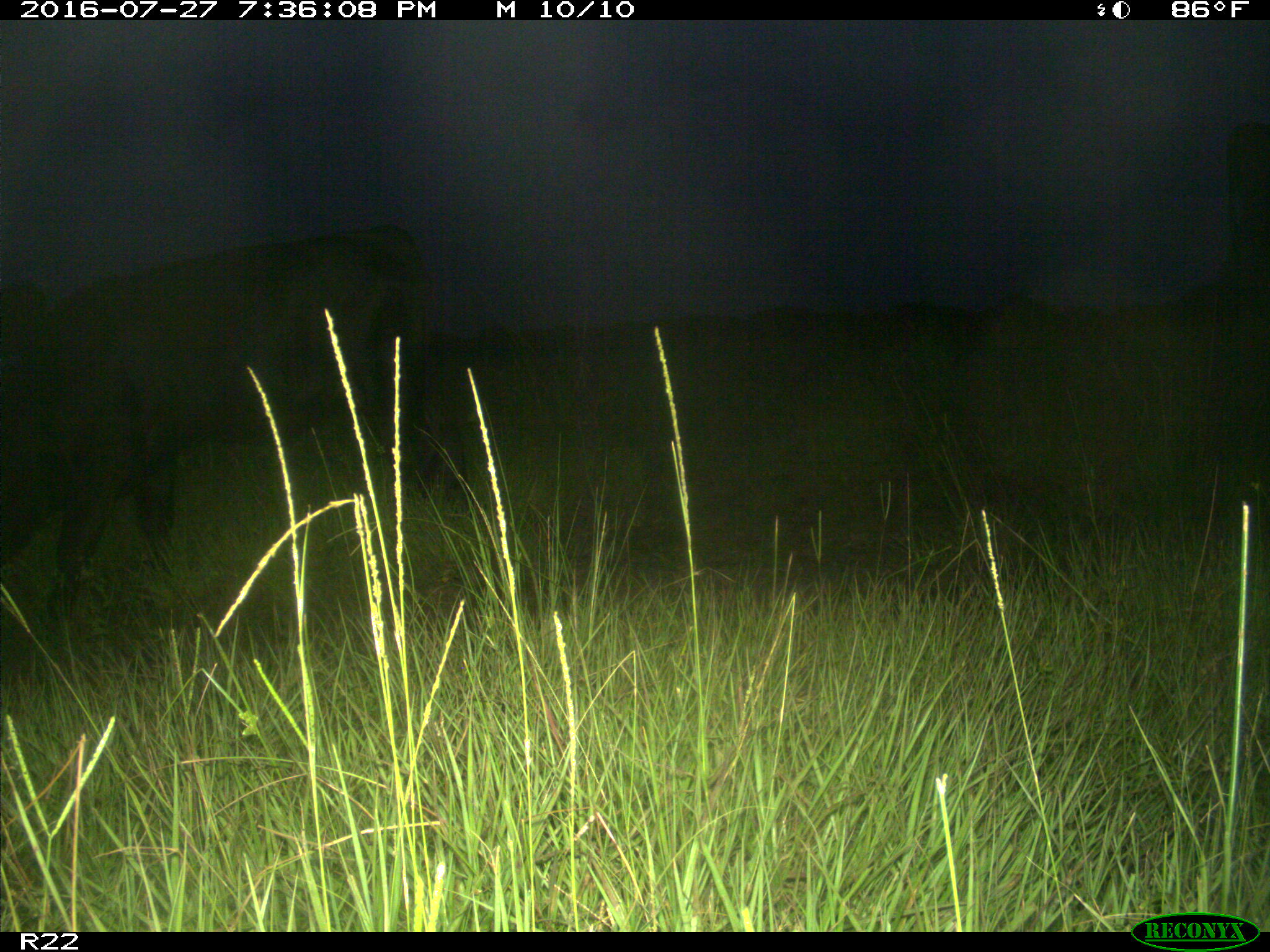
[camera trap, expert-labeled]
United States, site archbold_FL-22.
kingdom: Animalia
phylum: Chordata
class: Mammalia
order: Artiodactyla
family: Bovidae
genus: Bos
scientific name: Bos taurus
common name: domestic cow